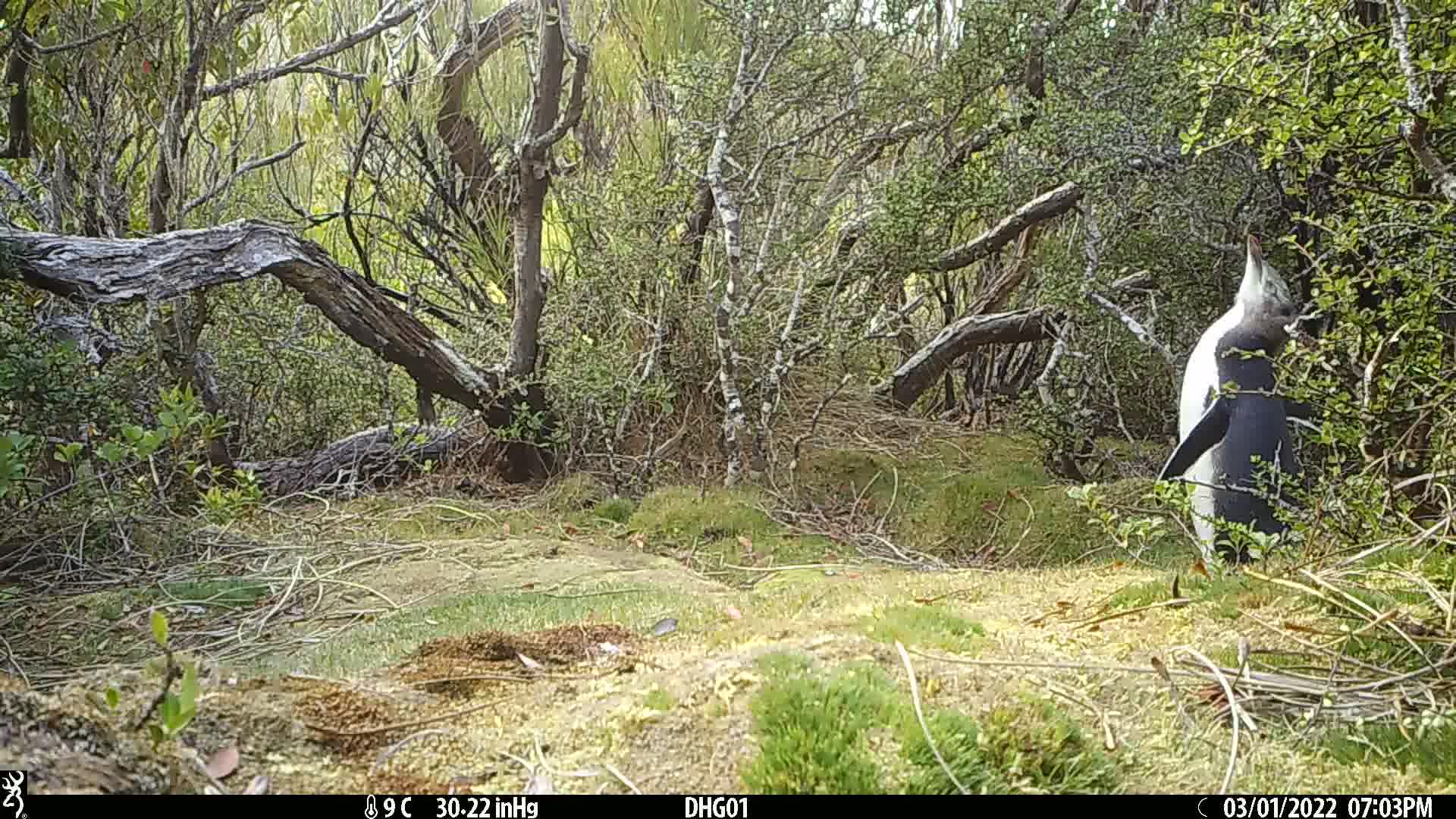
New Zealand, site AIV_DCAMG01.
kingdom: Animalia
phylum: Chordata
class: Aves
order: Sphenisciformes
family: Spheniscidae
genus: Megadyptes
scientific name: Megadyptes antipodes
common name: yellow-eyed penguin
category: yellow eyed penguin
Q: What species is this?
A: Yellow eyed penguin (yellow-eyed penguin) (Megadyptes antipodes).